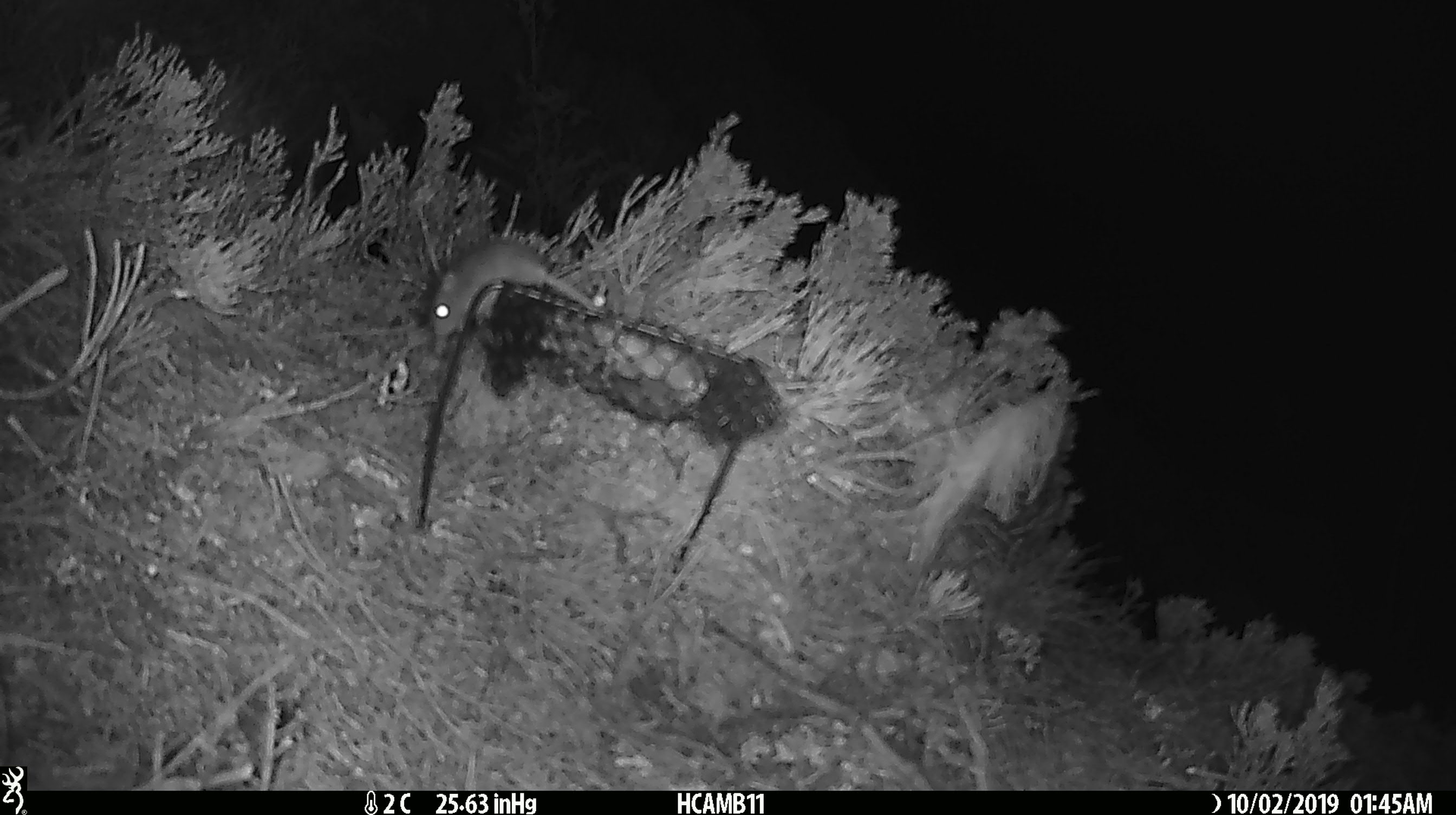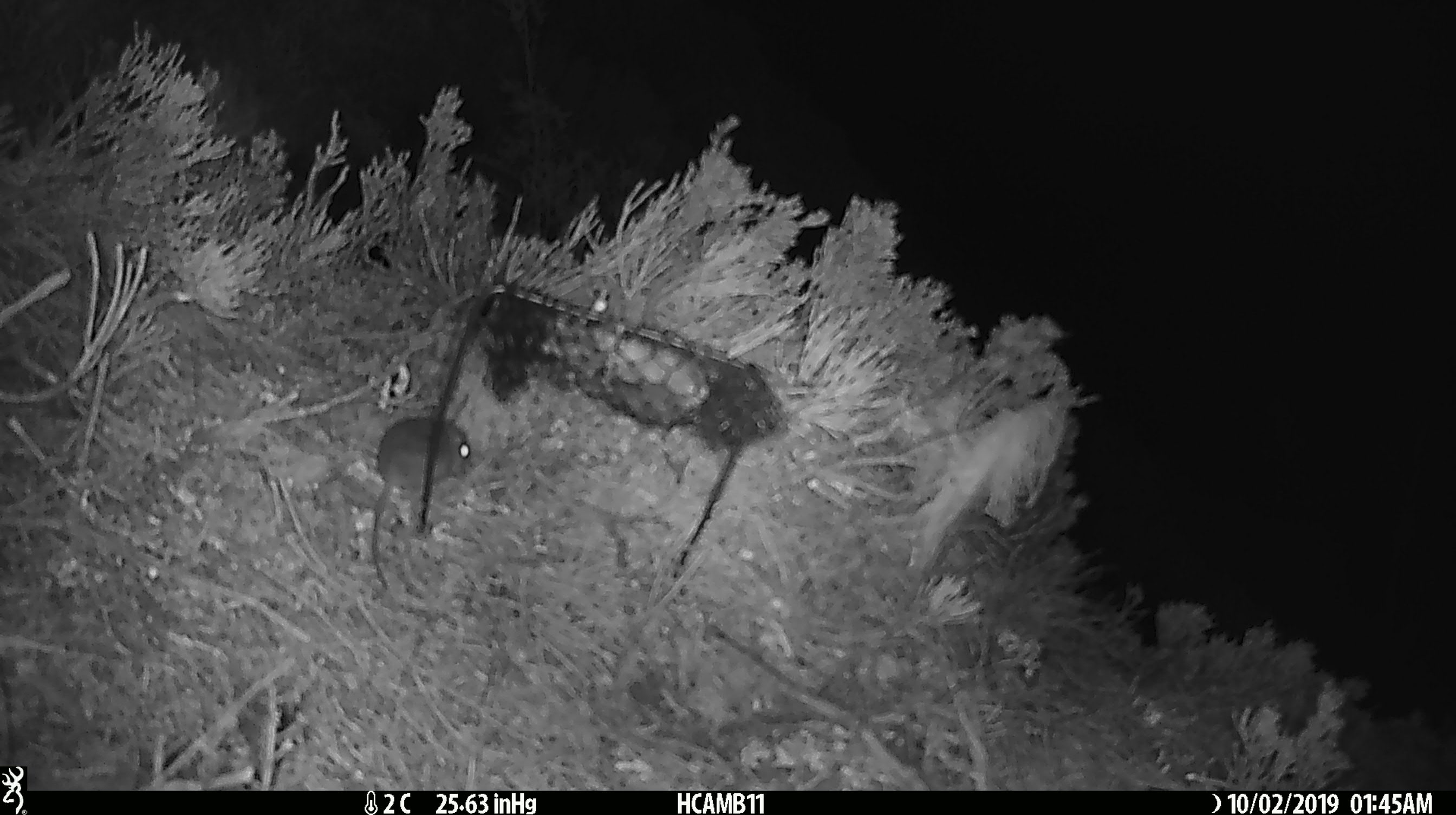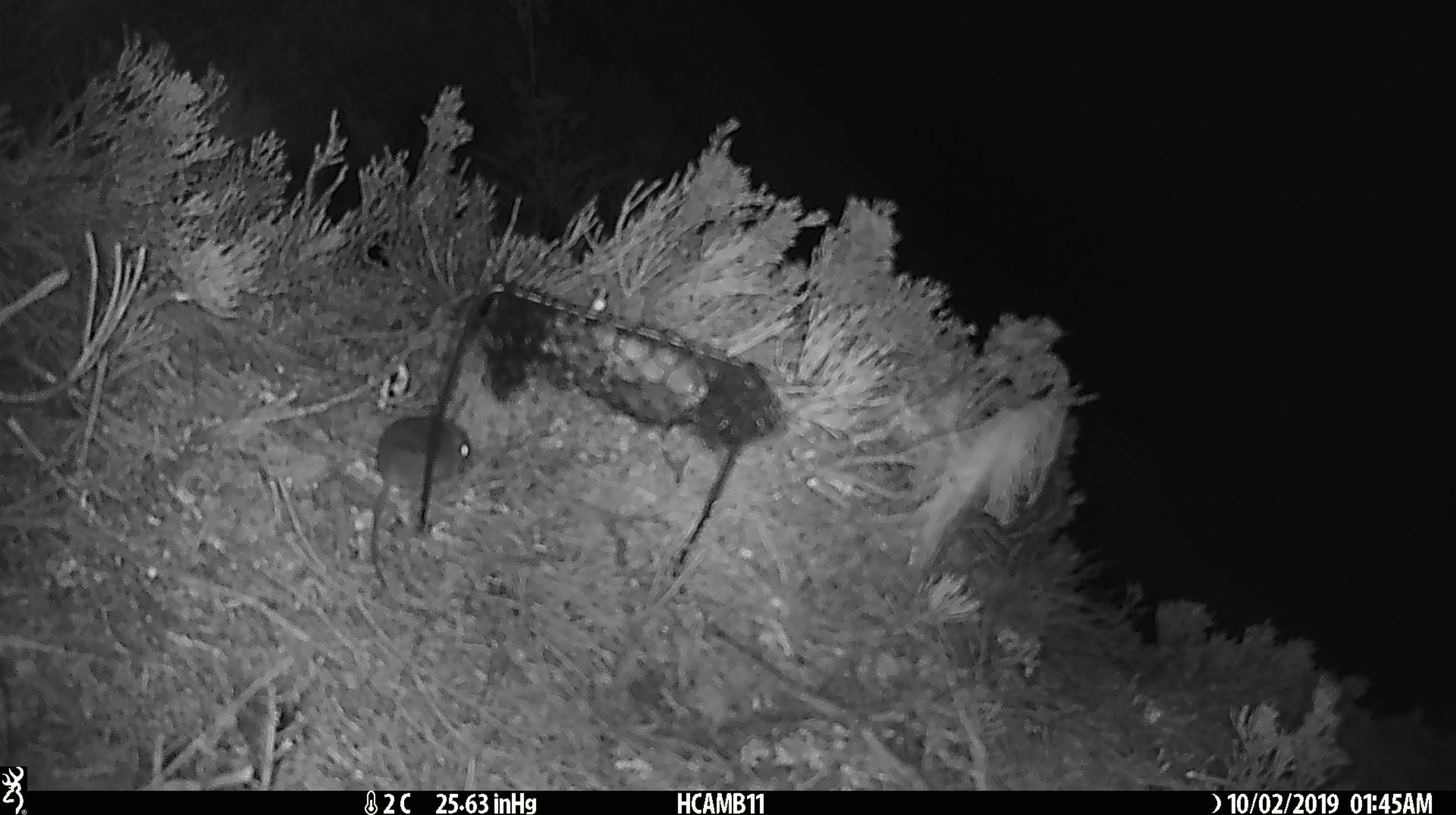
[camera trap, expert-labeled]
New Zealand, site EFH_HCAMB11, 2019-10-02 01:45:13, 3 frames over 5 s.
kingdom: Animalia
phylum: Chordata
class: Mammalia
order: Rodentia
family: Muridae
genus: Mus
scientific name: Mus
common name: mouse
Mouse (Mus).